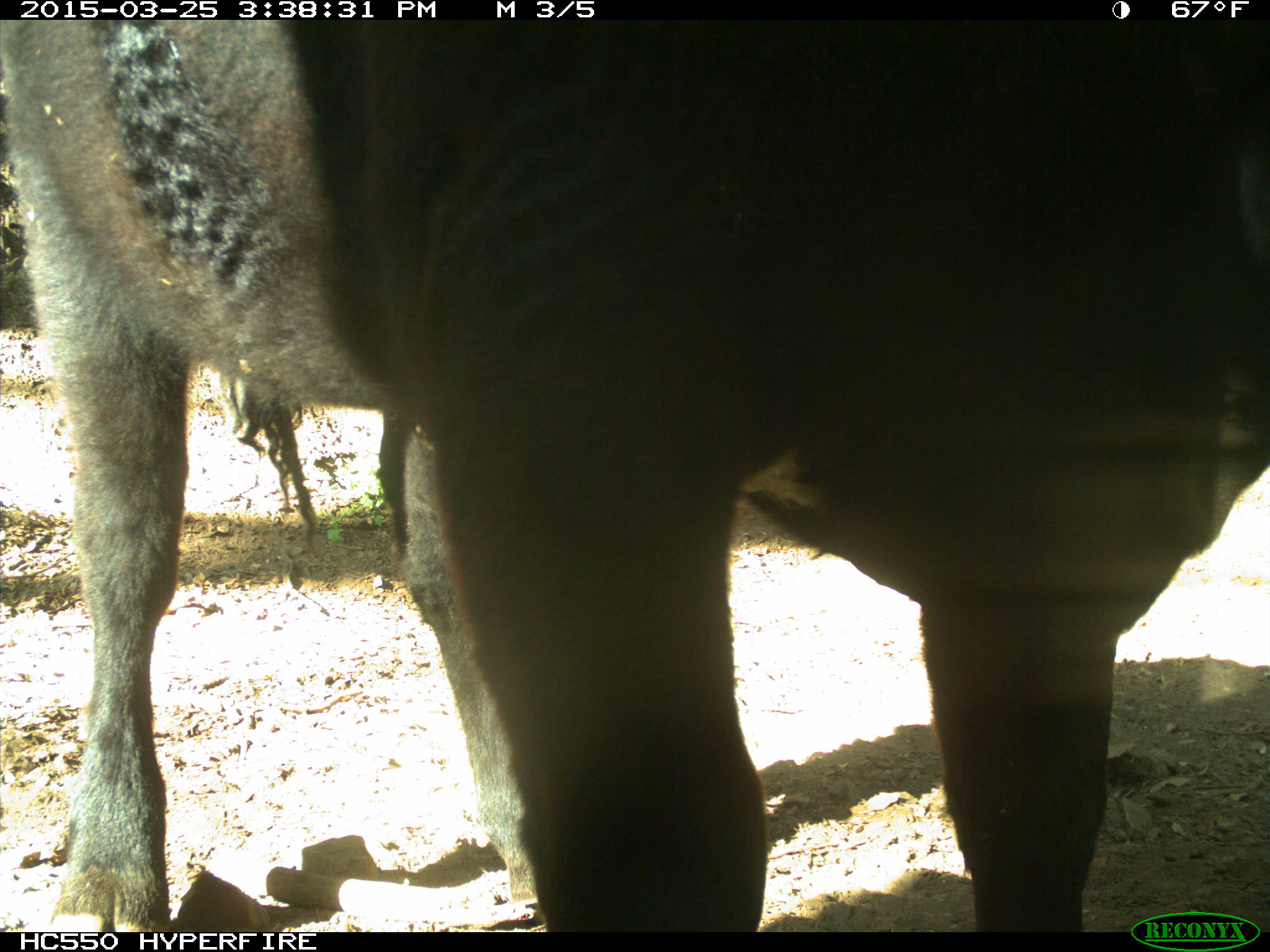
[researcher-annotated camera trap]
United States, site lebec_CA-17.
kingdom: Animalia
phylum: Chordata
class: Mammalia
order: Artiodactyla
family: Bovidae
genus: Bos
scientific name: Bos taurus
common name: domestic cow